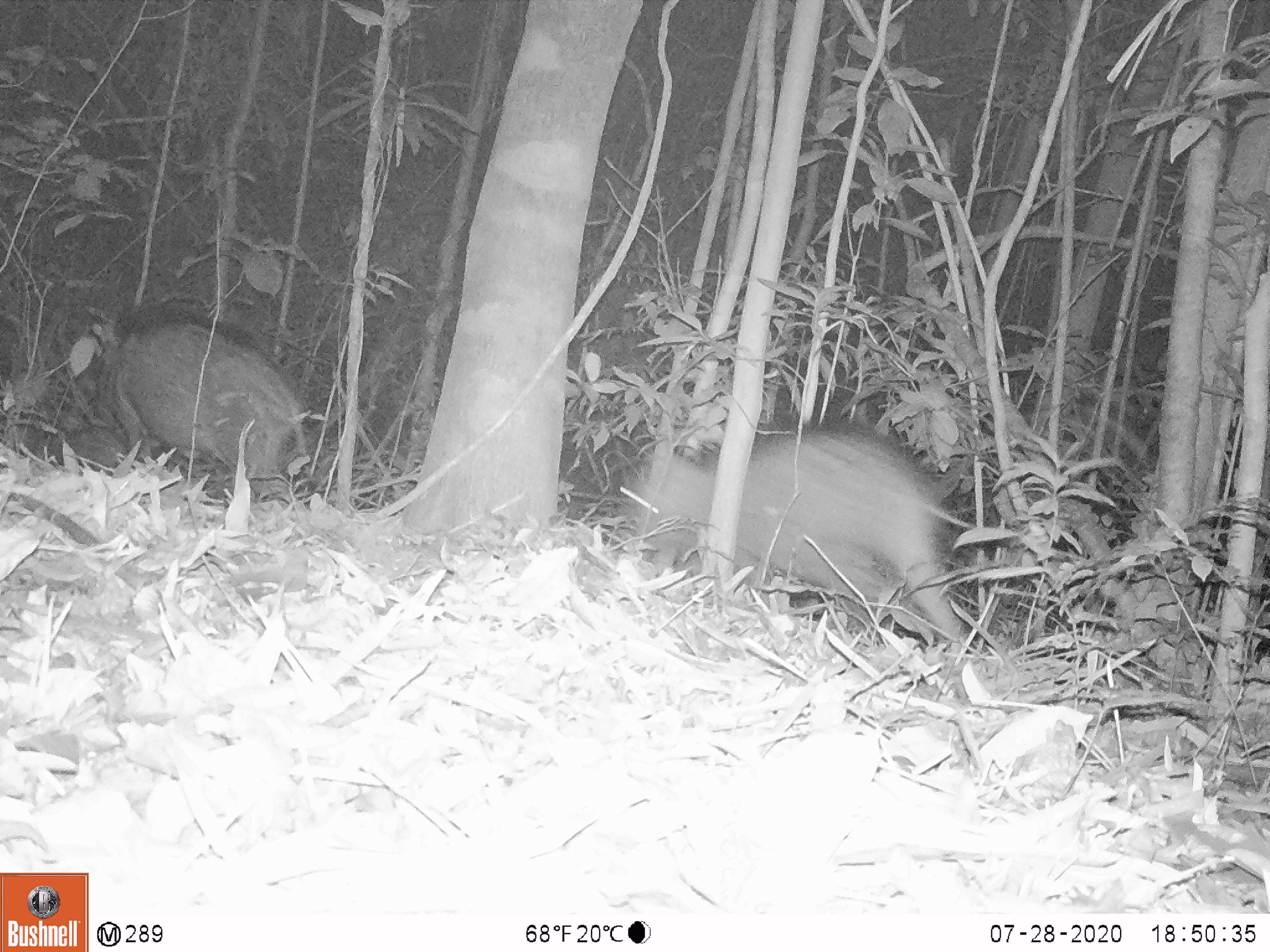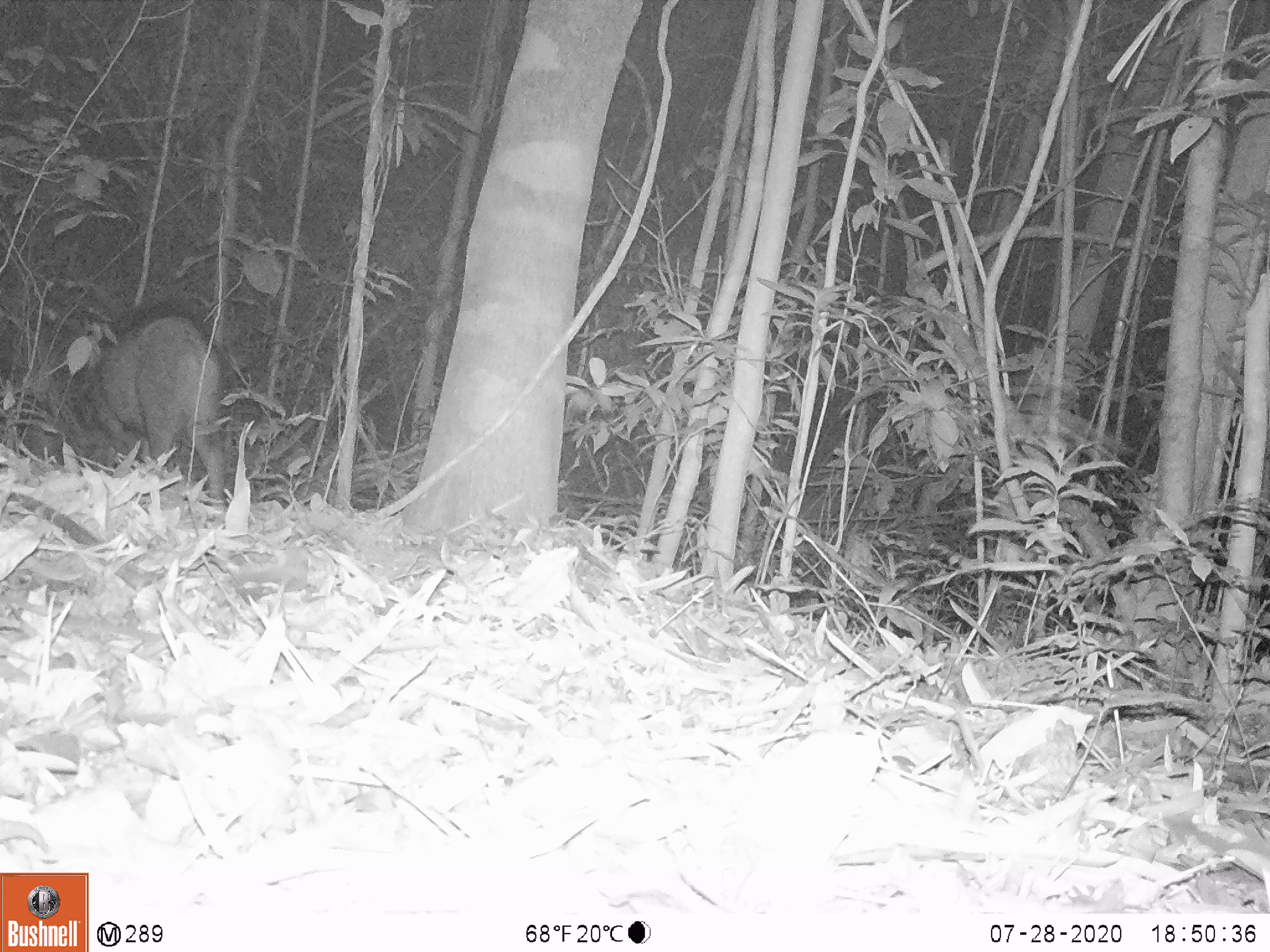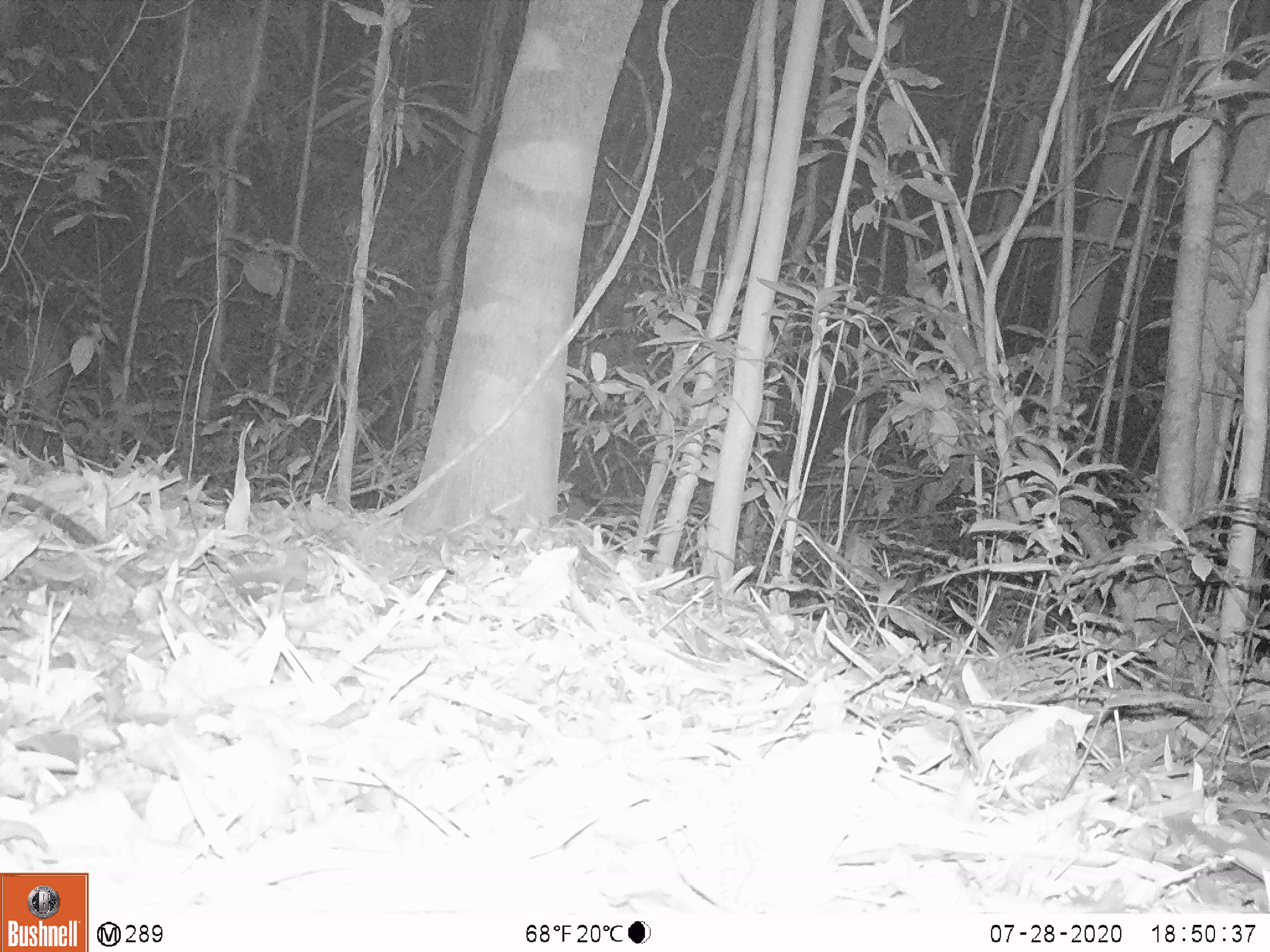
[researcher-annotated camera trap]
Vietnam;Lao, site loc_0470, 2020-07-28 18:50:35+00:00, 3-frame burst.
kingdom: Animalia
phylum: Chordata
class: Mammalia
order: Artiodactyla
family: Suidae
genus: Sus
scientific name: Sus scrofa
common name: eurasian wild pig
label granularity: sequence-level